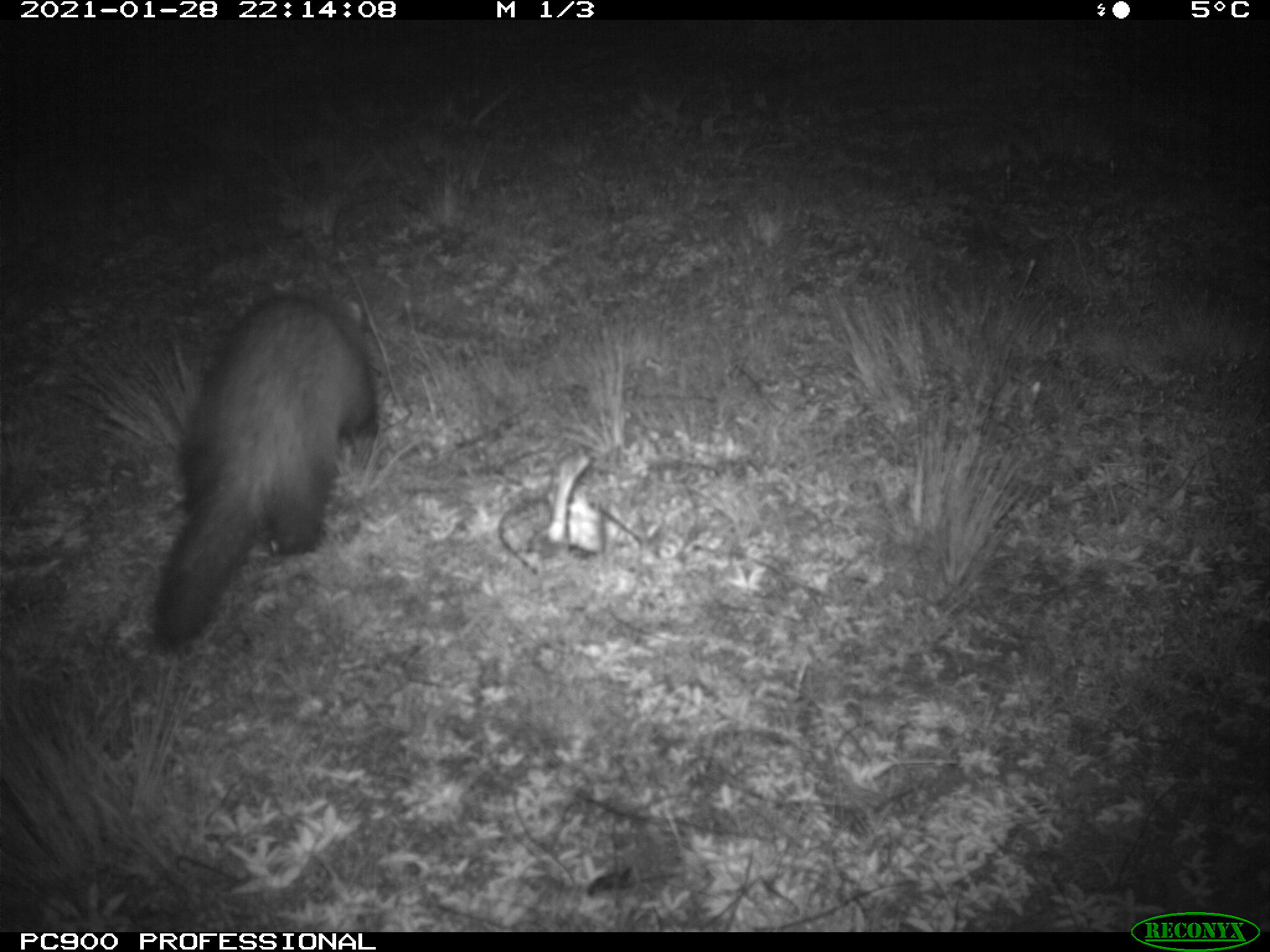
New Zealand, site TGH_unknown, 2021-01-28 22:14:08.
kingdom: Animalia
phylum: Chordata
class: Mammalia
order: Carnivora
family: Mustelidae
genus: Mustela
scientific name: Mustela furo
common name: ferret